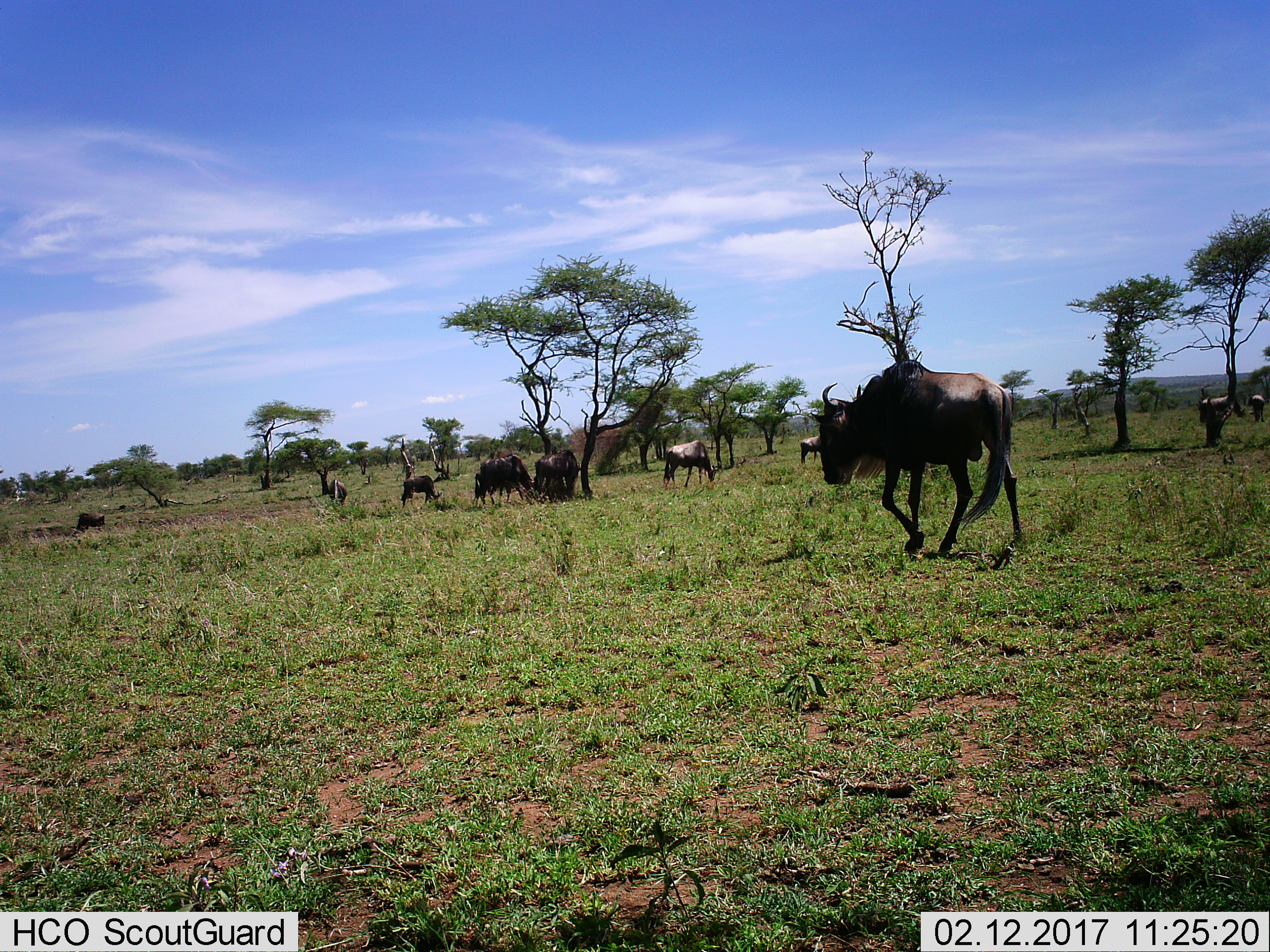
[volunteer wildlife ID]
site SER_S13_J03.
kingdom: Animalia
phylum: Chordata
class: Mammalia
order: Artiodactyla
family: Bovidae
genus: Connochaetes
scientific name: Connochaetes taurinus taurinus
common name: blue wildebeest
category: wildebeestblue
Wildebeestblue (blue wildebeest) (Connochaetes taurinus taurinus), count 10. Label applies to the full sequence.